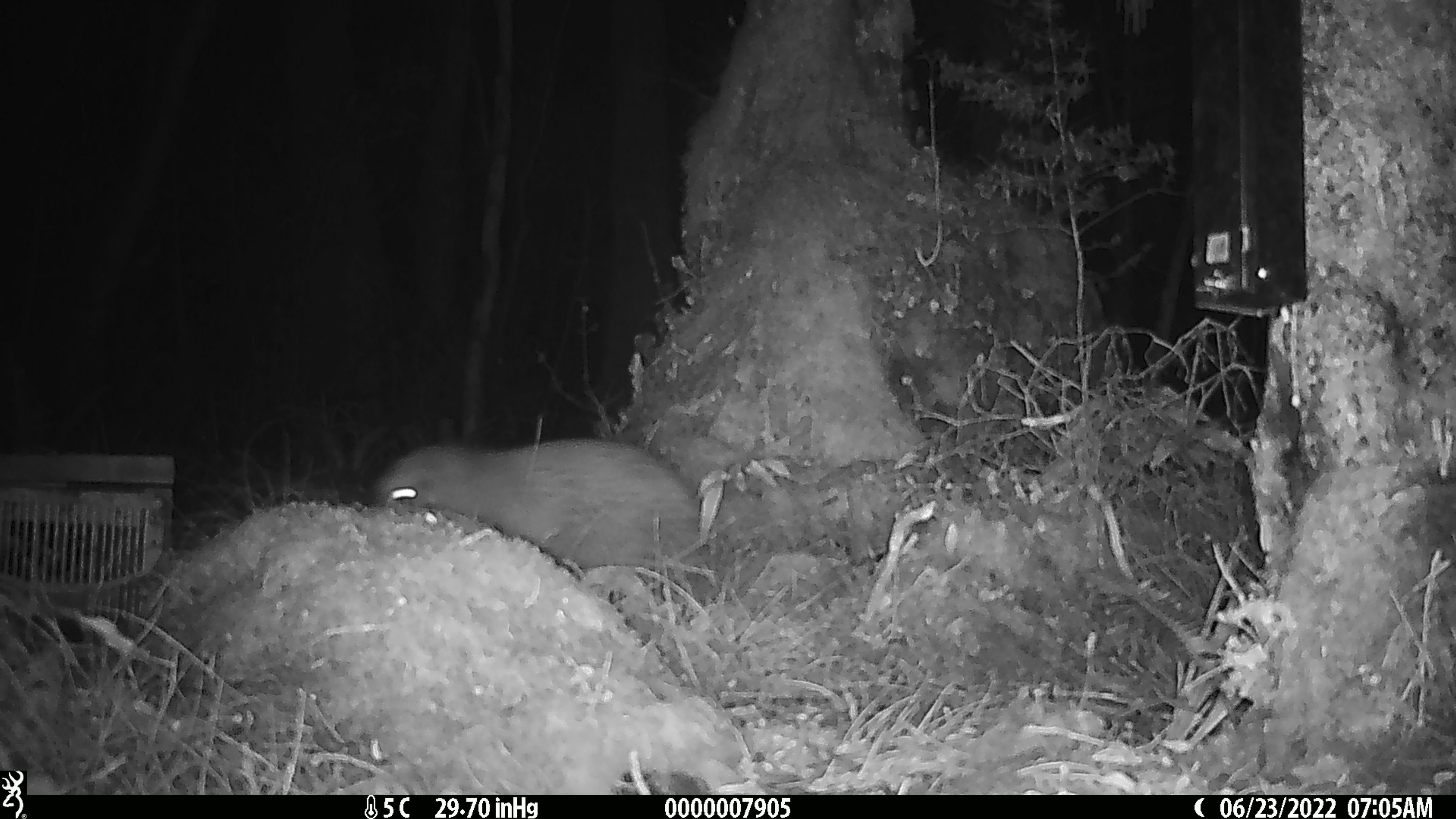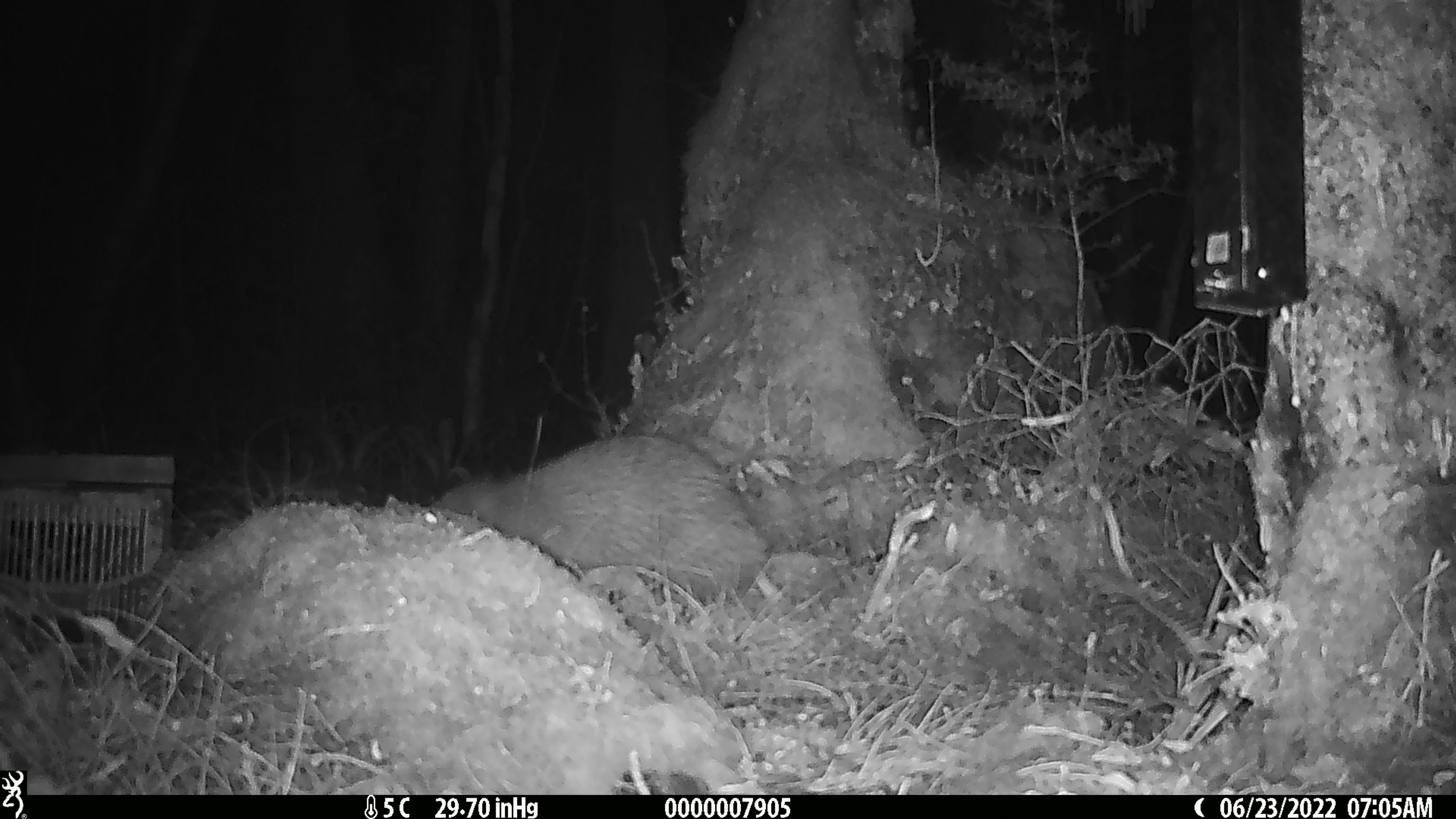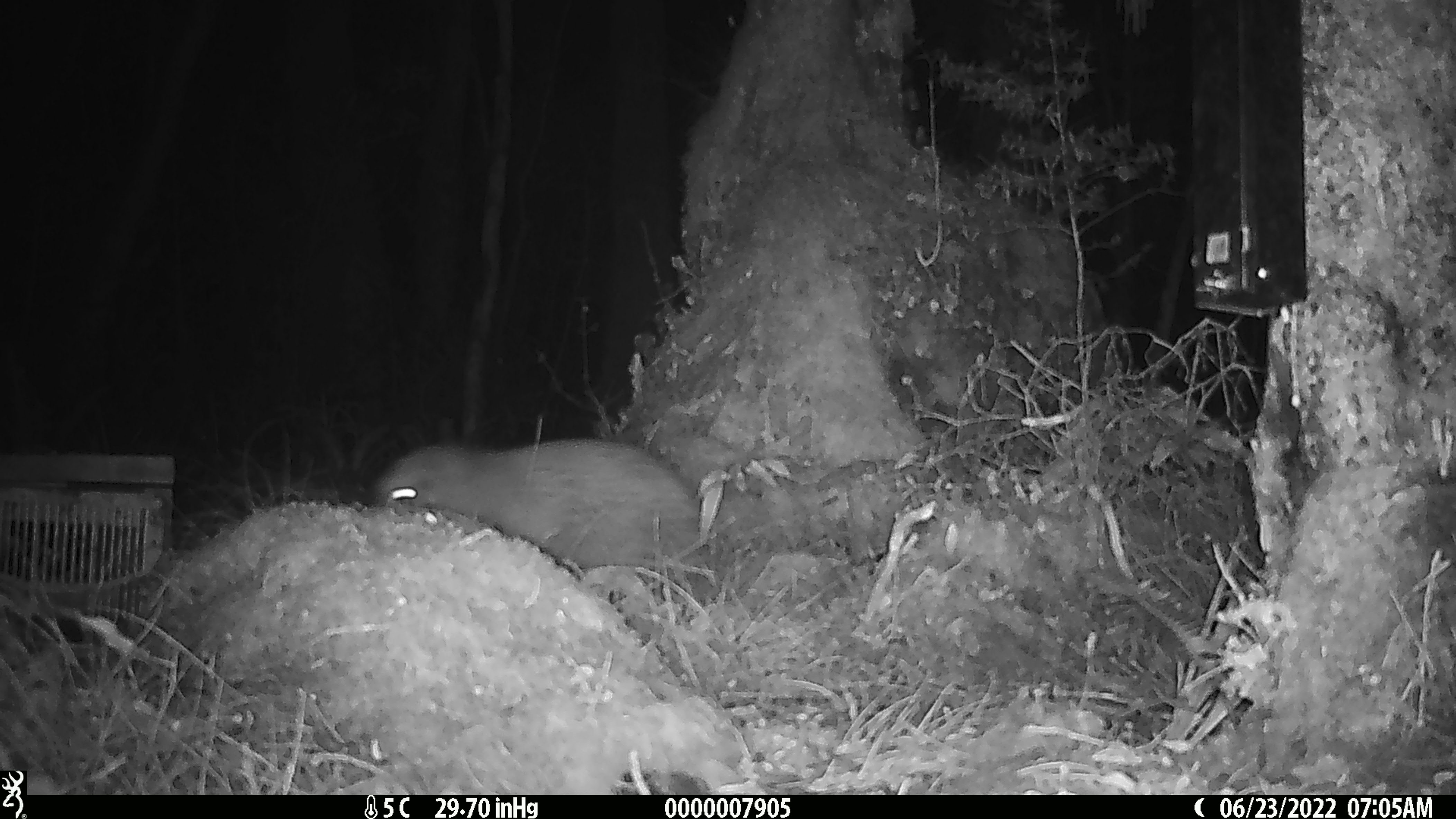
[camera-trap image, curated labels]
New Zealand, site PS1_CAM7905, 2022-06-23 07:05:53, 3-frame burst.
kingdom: Animalia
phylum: Chordata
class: Aves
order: Apterygiformes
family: Apterygidae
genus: Apteryx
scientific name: Apteryx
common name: kiwi